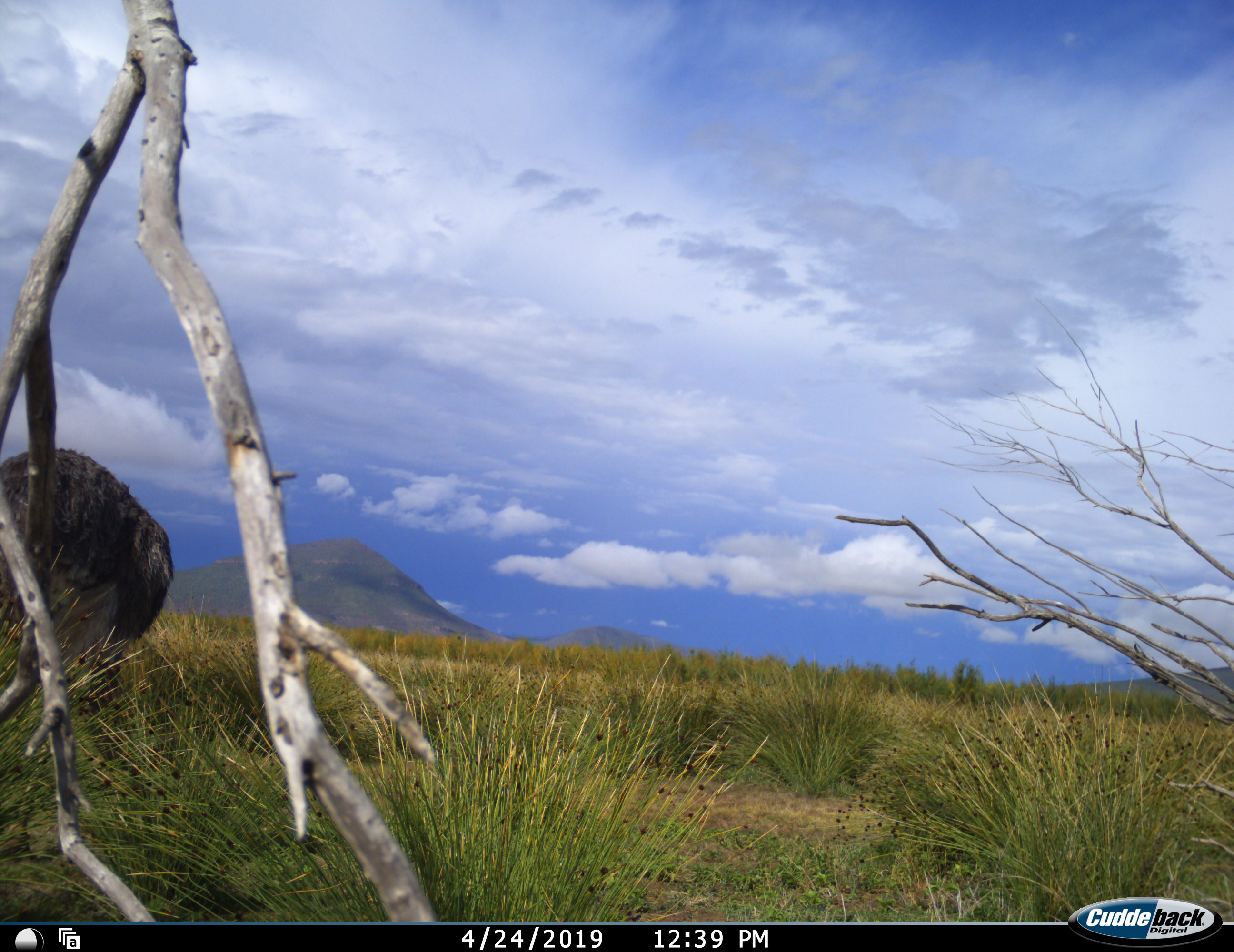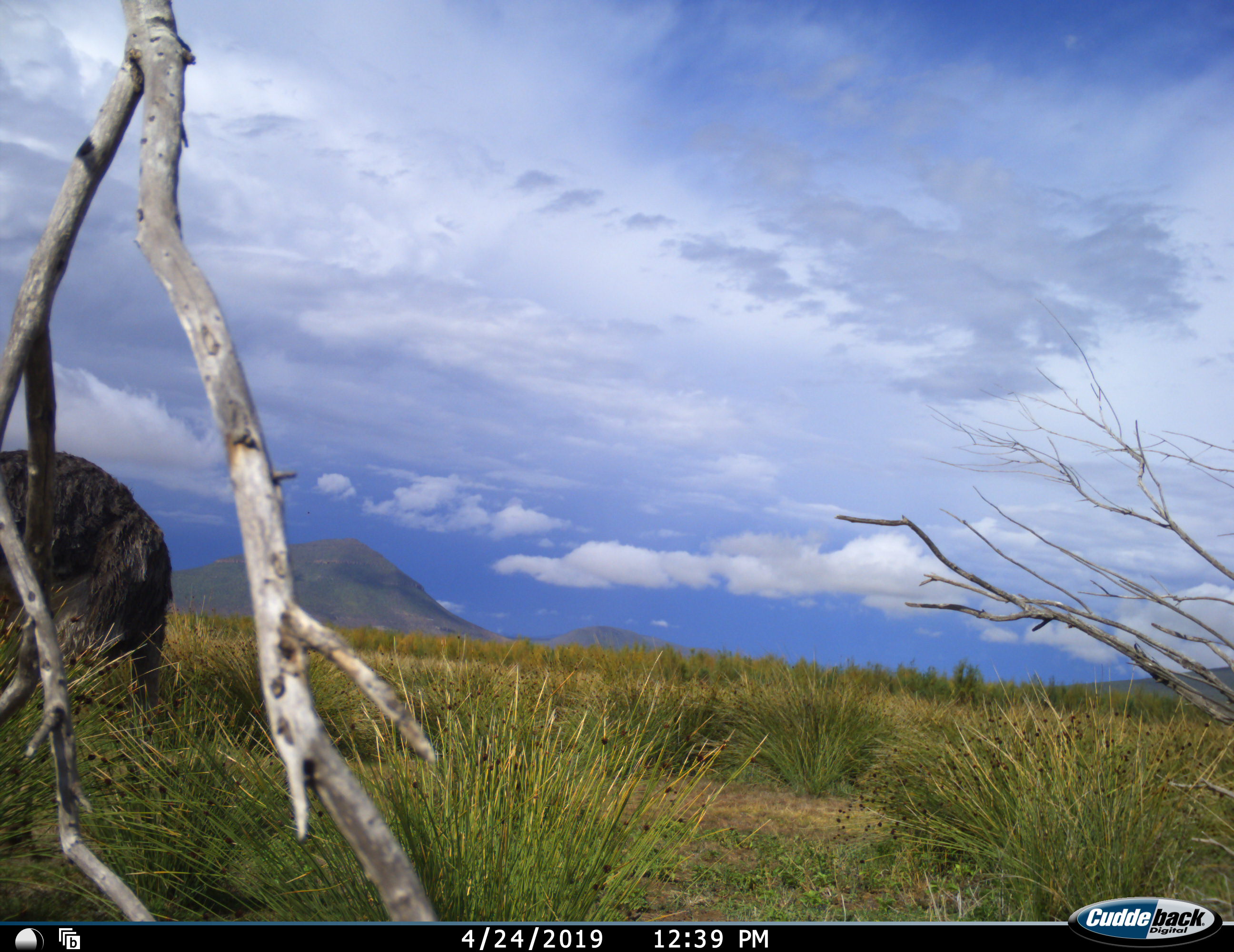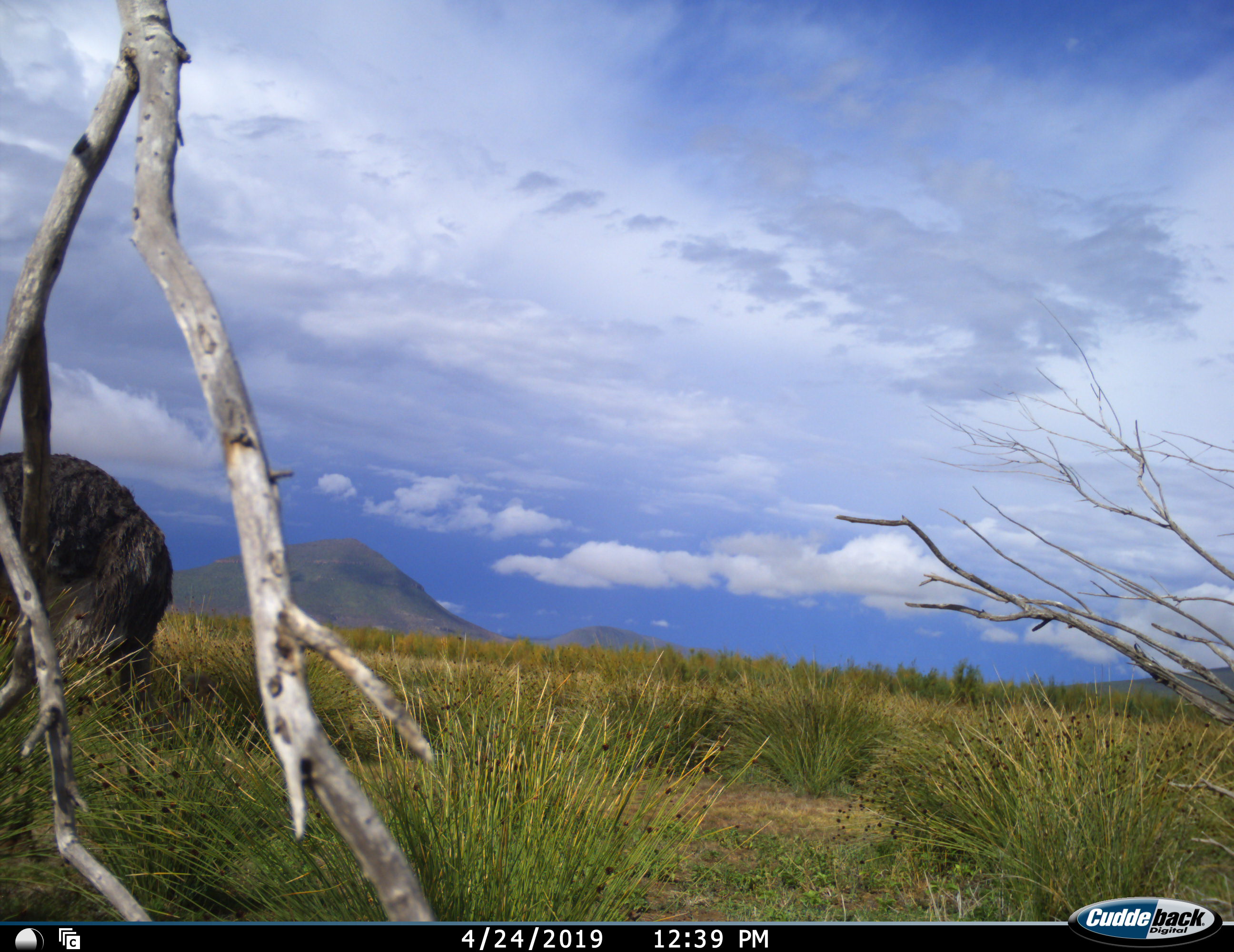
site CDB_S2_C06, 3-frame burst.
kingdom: Animalia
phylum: Chordata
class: Aves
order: Struthioniformes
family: Struthionidae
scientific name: Struthionidae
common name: ostrich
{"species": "ostrich (Struthionidae)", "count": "1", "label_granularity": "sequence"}